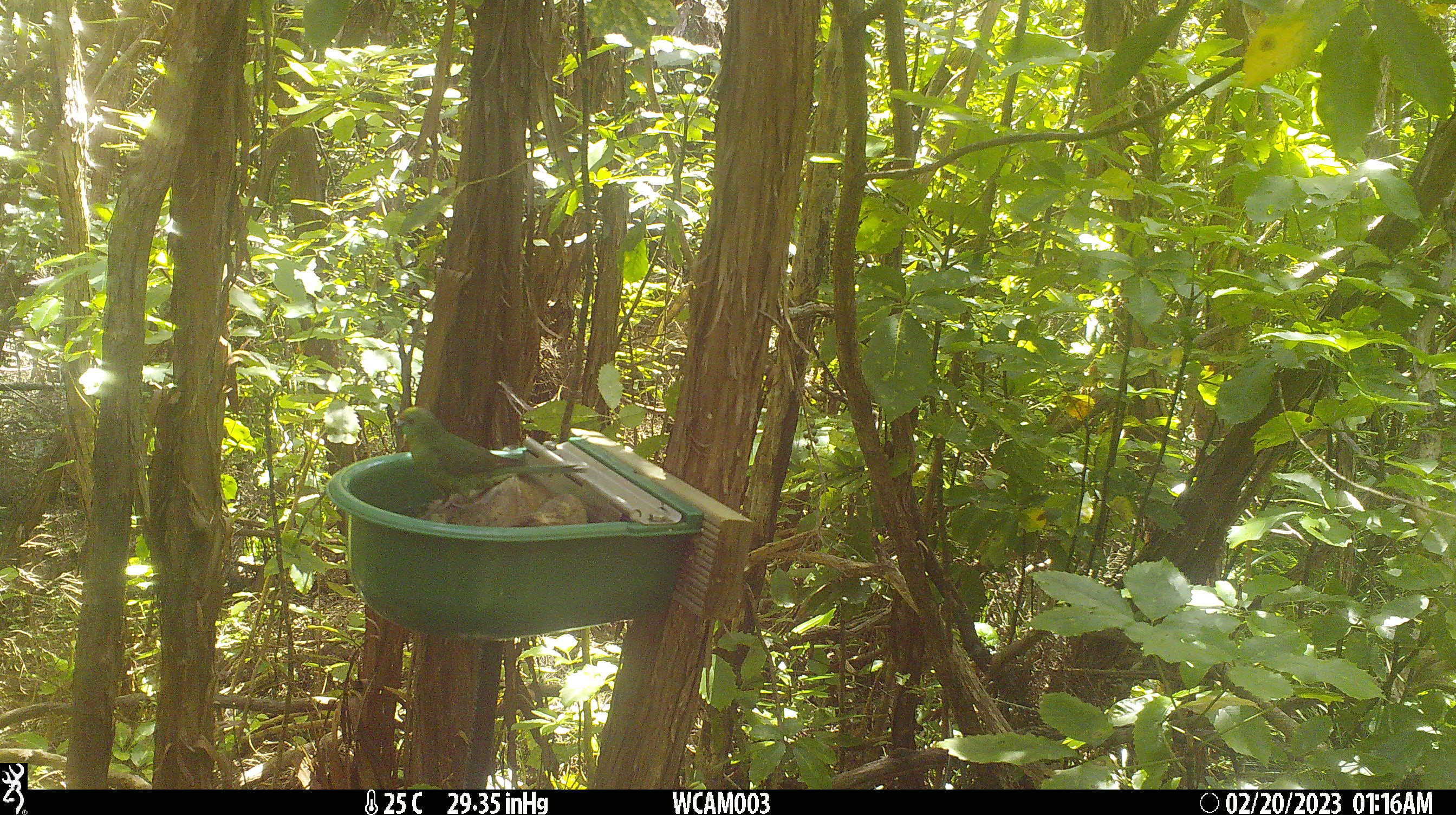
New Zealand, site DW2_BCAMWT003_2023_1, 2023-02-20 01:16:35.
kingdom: Animalia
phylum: Chordata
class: Aves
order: Psittaciformes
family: Psittaculidae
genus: Cyanoramphus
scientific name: Cyanoramphus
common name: parakeet